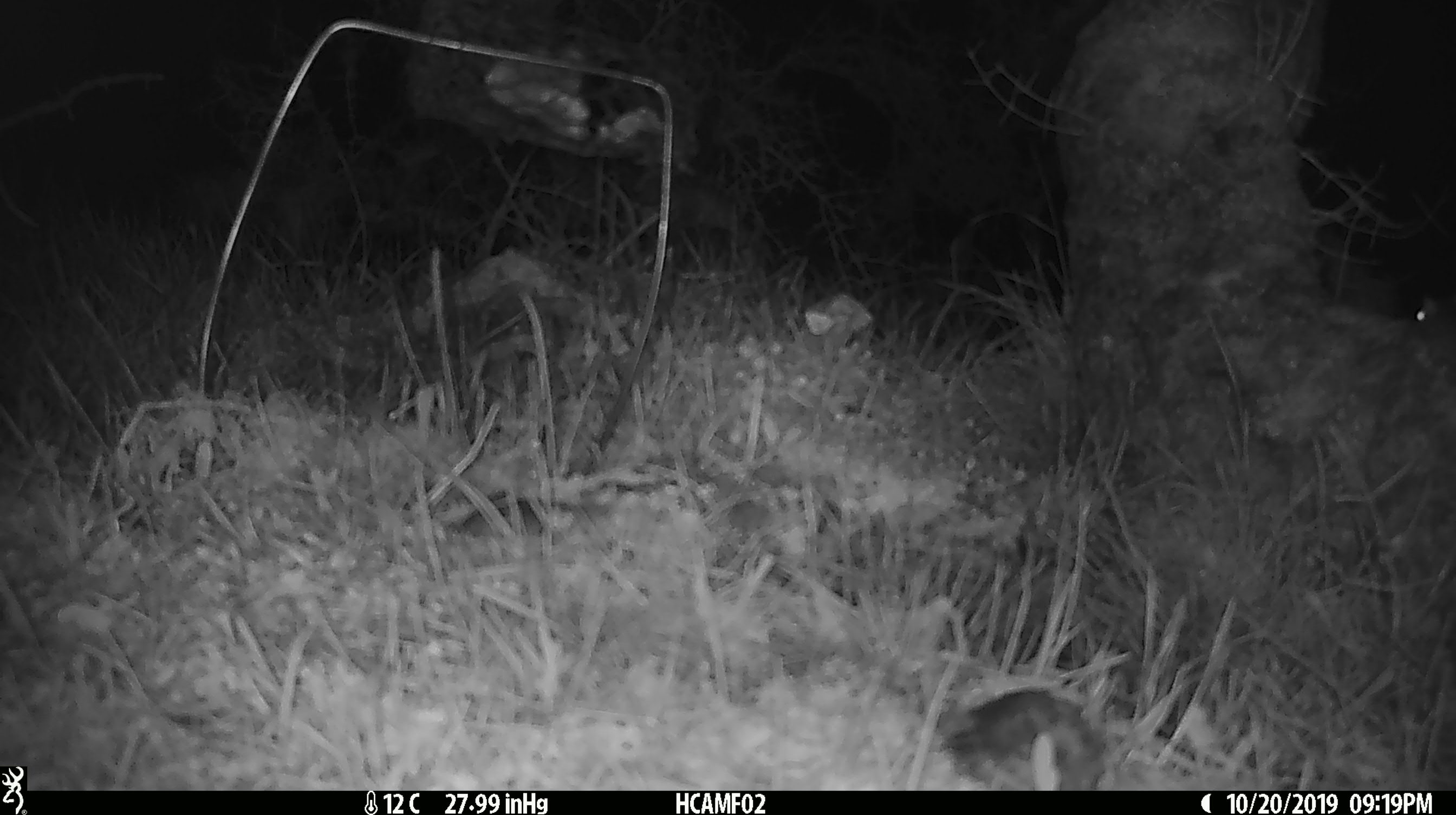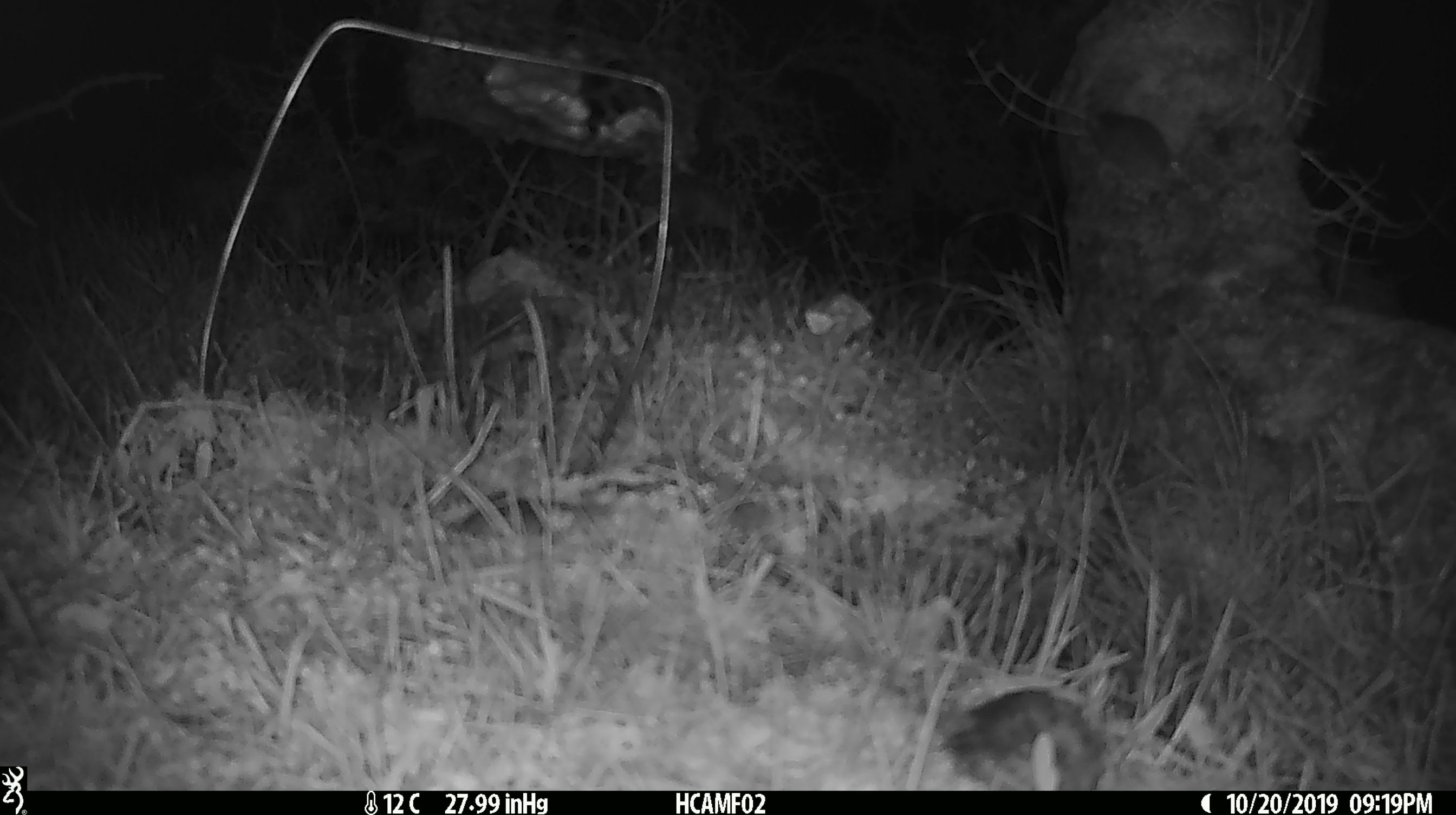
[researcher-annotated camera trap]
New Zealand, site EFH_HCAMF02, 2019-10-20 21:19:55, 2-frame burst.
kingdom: Animalia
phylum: Chordata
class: Mammalia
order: Rodentia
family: Muridae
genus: Mus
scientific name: Mus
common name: mouse